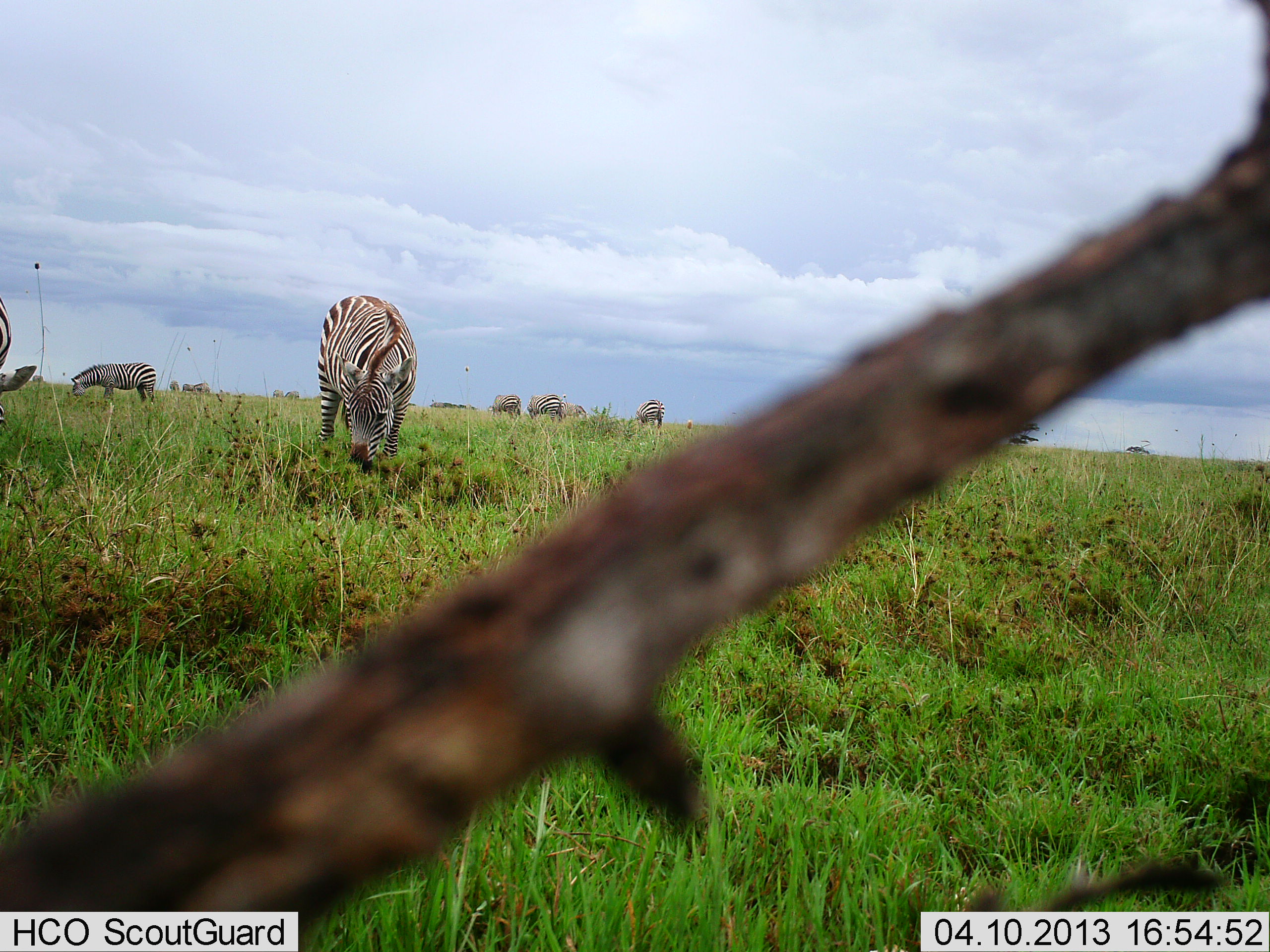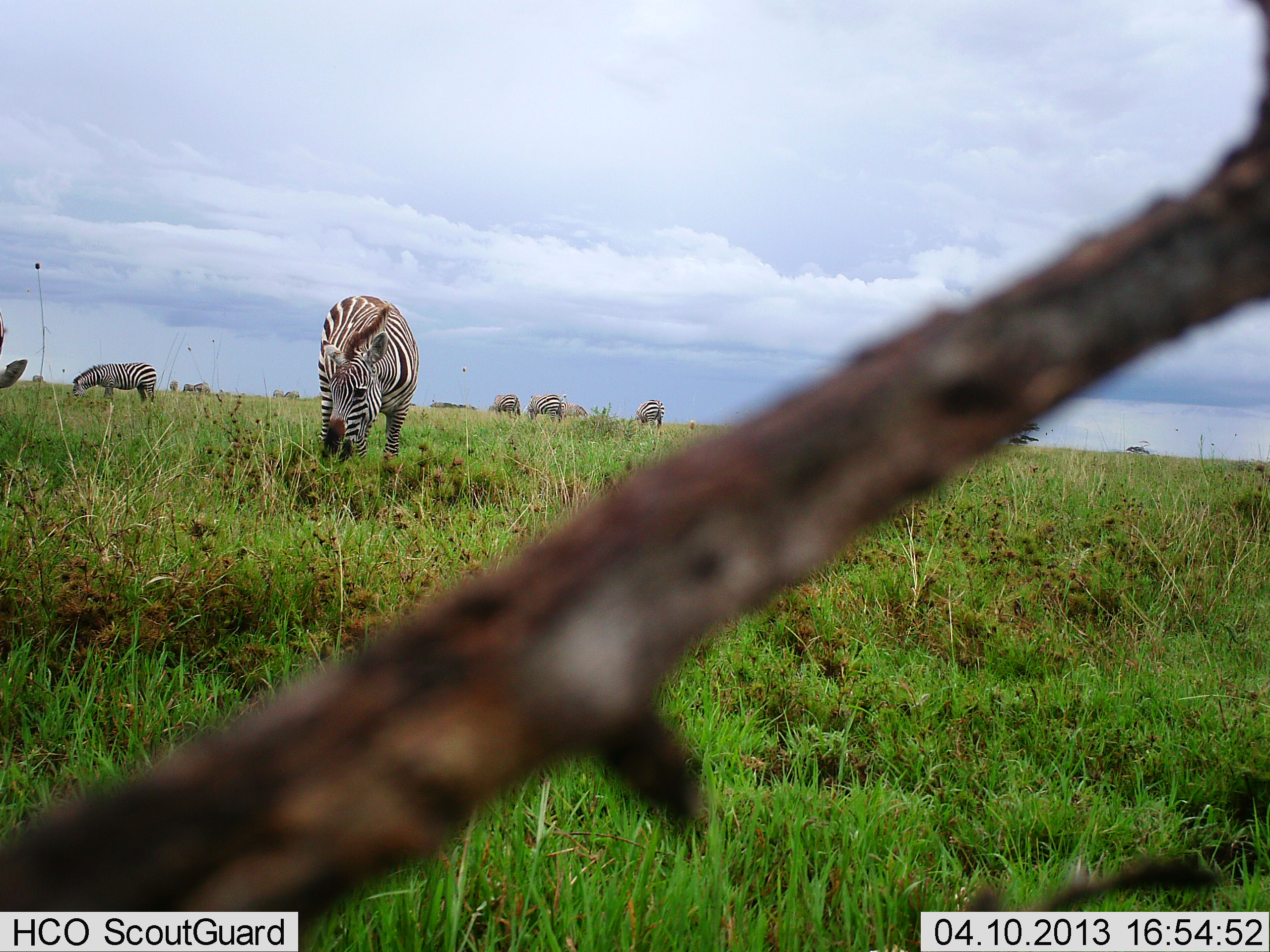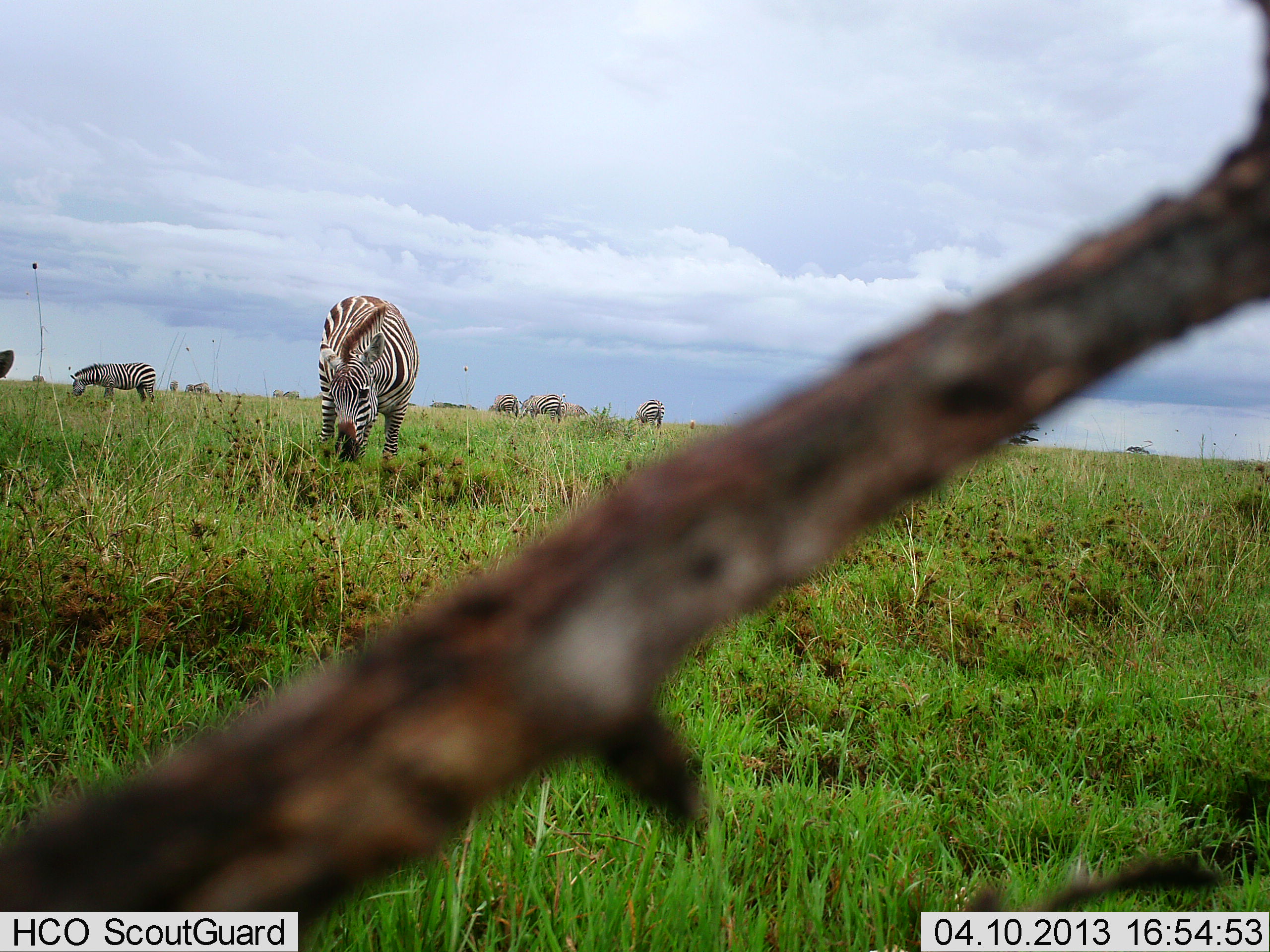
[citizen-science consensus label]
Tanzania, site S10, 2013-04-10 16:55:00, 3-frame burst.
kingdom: Animalia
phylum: Chordata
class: Mammalia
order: Perissodactyla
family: Equidae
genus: Equus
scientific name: Equus quagga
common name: plains zebra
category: zebra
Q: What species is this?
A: Zebra (plains zebra) (Equus quagga).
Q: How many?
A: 8.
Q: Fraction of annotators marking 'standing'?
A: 29%.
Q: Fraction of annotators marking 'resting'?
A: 0%.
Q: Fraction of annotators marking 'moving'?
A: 0%.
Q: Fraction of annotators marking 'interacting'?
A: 0%.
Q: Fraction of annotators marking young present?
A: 0%.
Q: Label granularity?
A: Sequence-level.